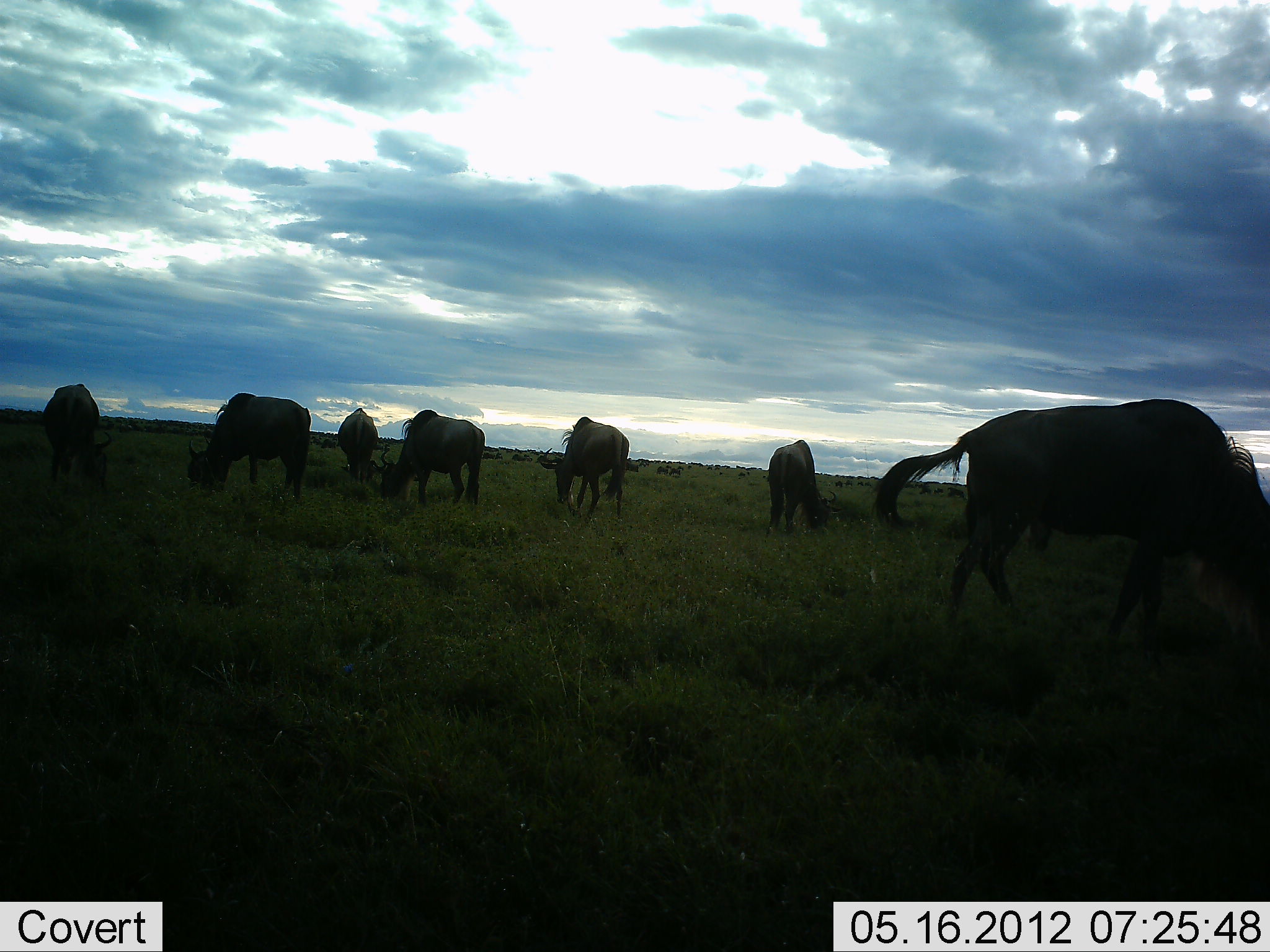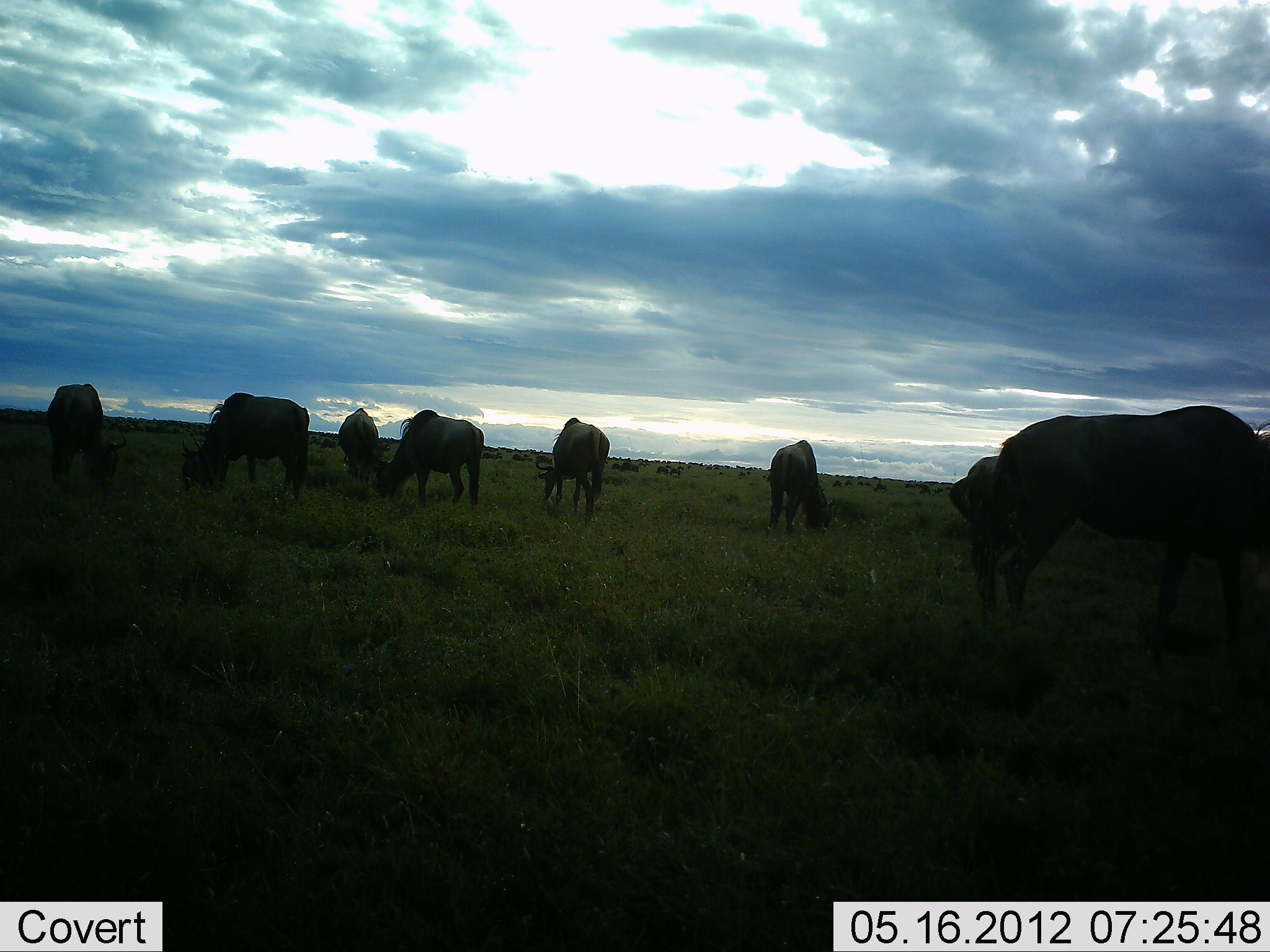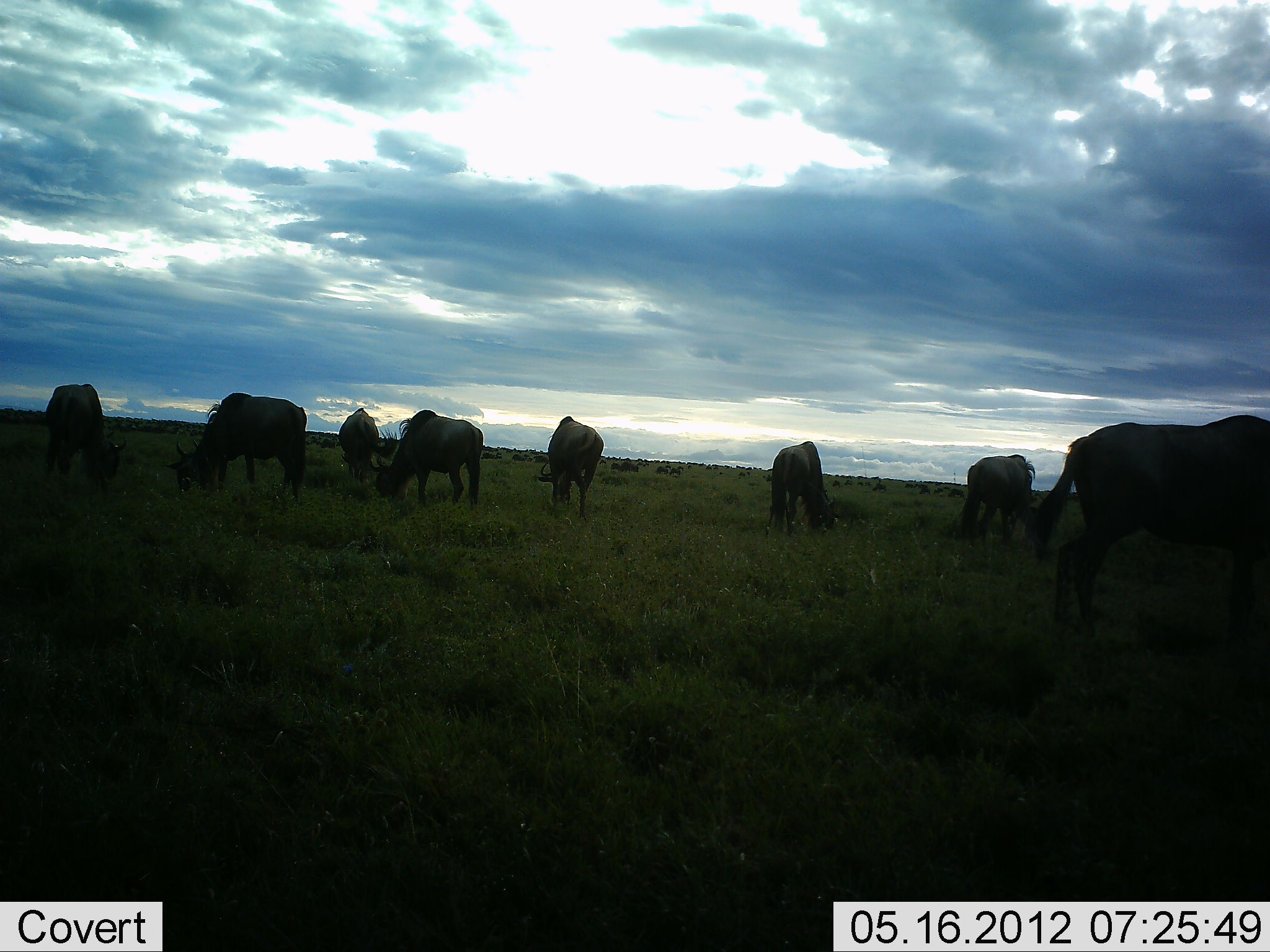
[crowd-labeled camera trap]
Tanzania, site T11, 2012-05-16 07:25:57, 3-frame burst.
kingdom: Animalia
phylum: Chordata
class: Mammalia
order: Artiodactyla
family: Bovidae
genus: Connochaetes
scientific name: Connochaetes taurinus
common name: blue wildebeest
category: wildebeest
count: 11-50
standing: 40%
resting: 10%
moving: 10%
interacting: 0%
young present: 0%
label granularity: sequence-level